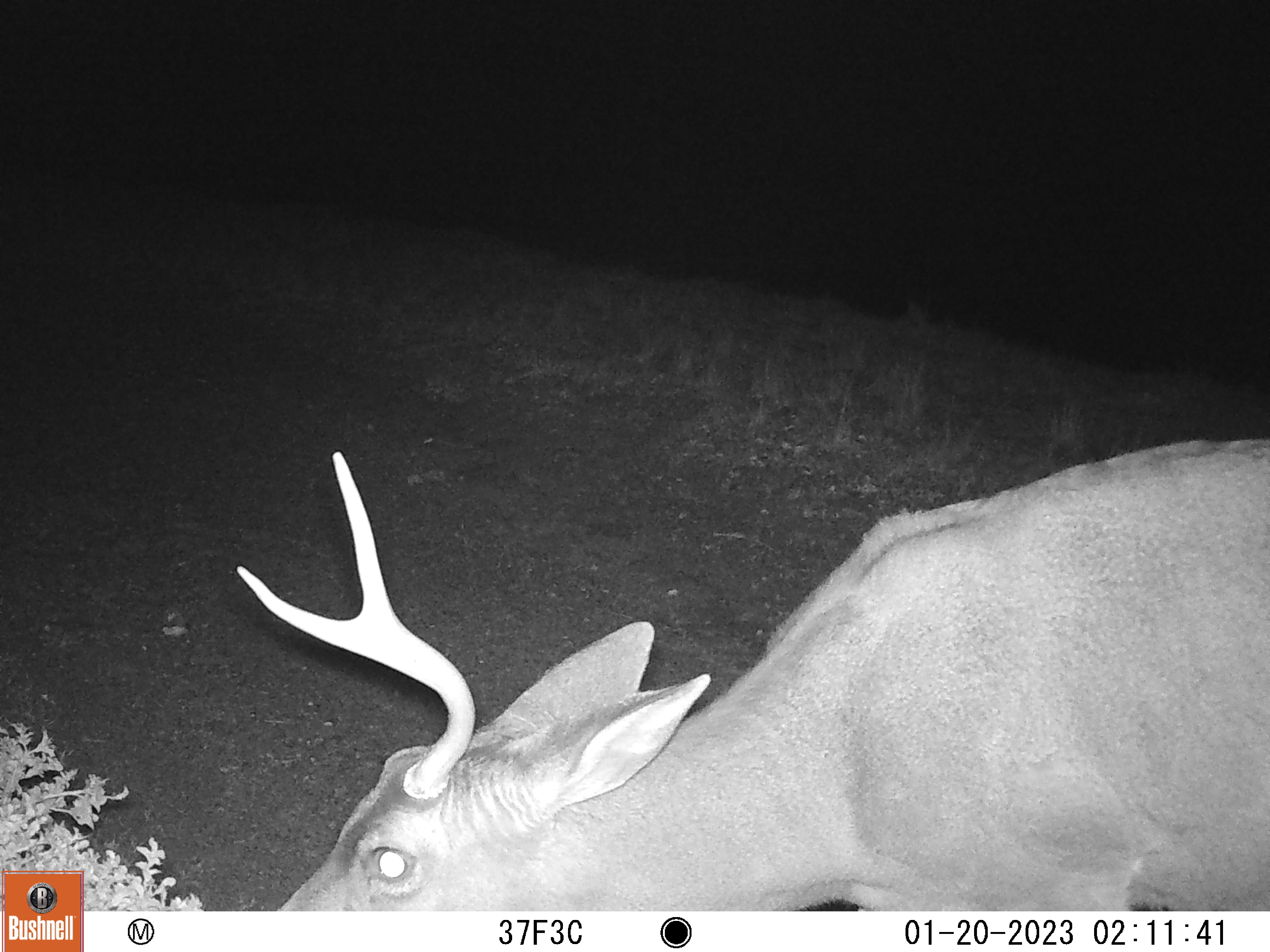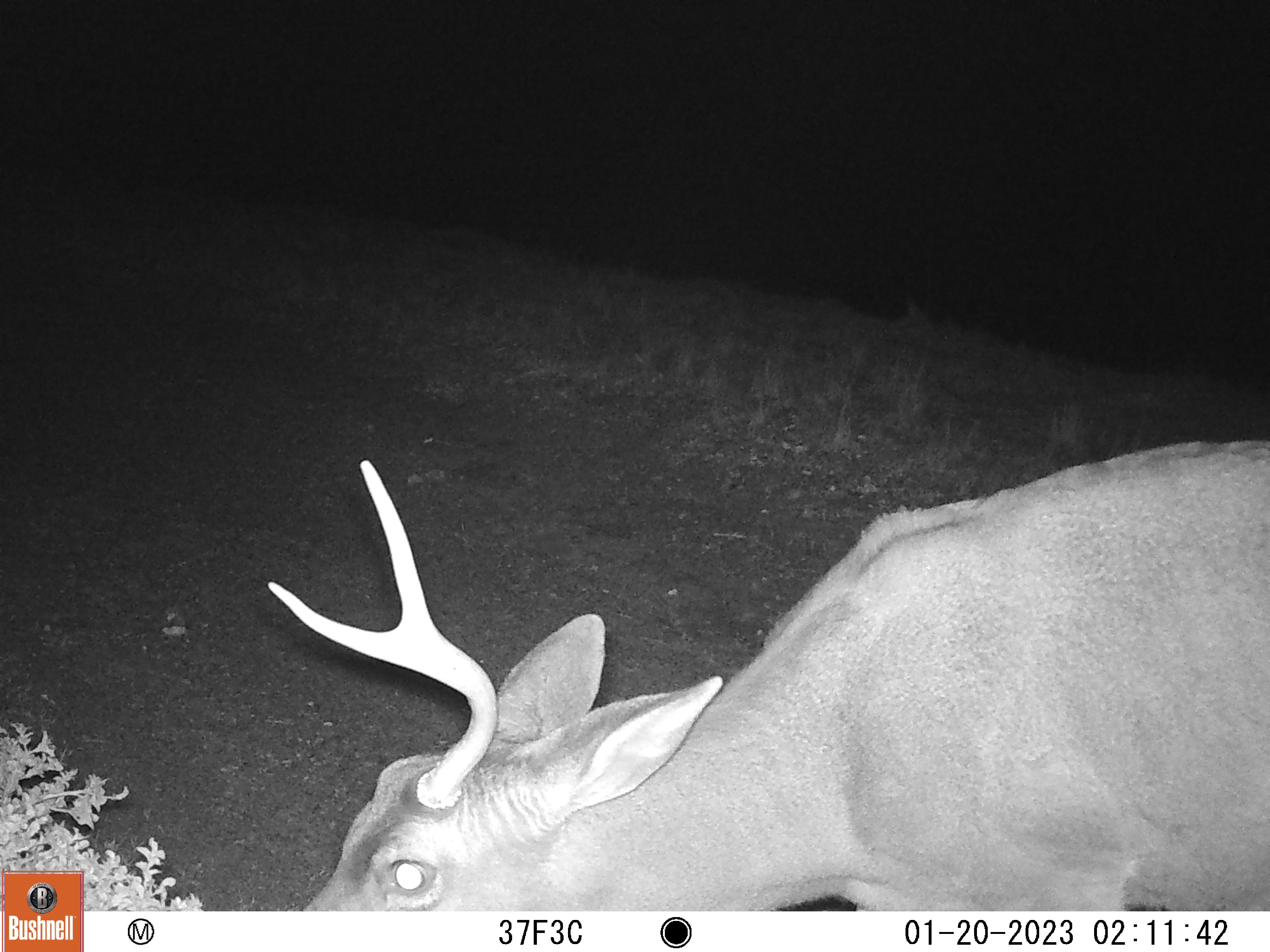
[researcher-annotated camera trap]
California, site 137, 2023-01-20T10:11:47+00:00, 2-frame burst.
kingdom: Animalia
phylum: Chordata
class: Mammalia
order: Artiodactyla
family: Cervidae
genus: Odocoileus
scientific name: Odocoileus hemionus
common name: mule deer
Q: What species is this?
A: Mule deer (Odocoileus hemionus).